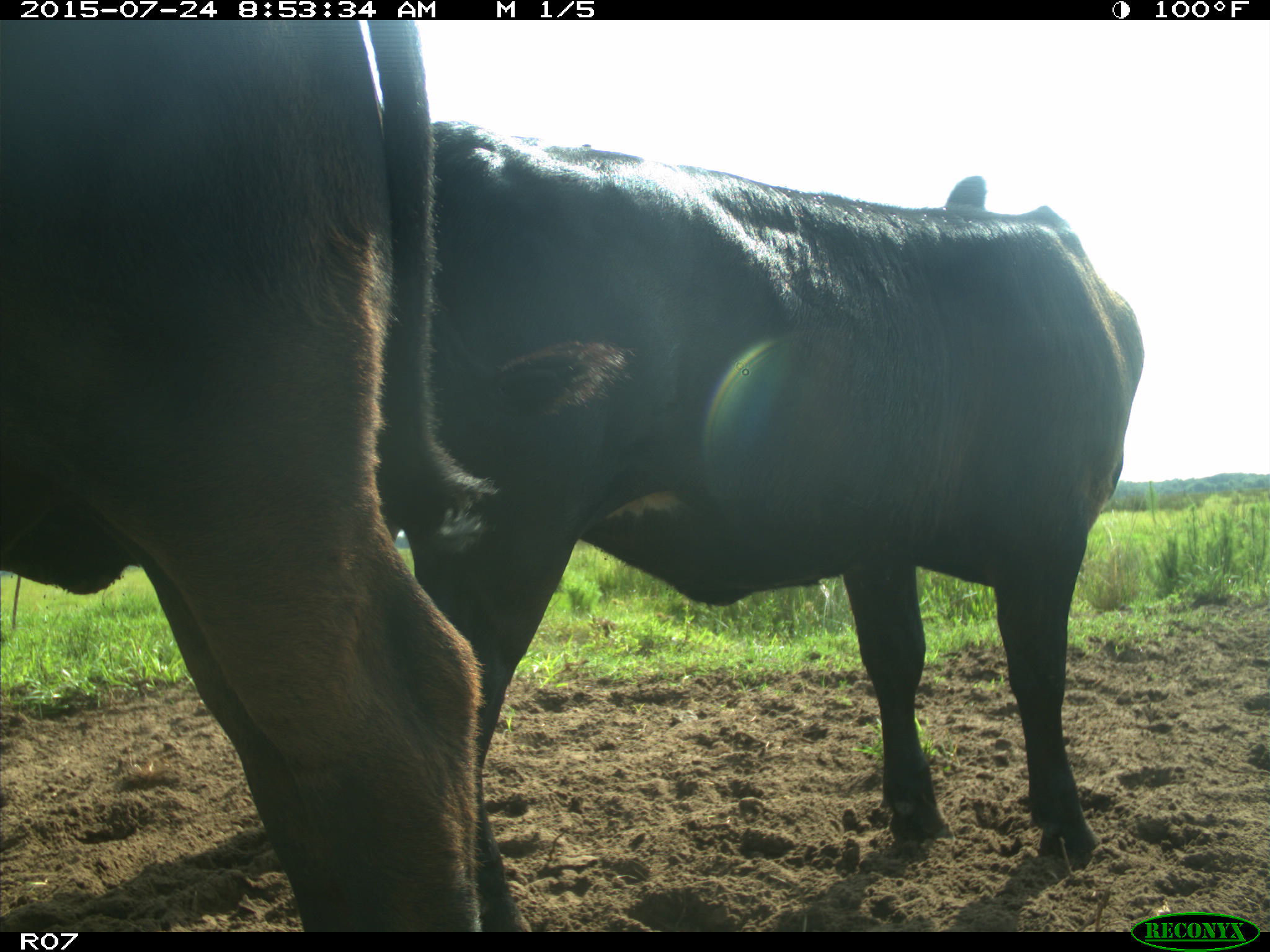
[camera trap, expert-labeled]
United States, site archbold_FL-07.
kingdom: Animalia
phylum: Chordata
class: Mammalia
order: Artiodactyla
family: Bovidae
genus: Bos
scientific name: Bos taurus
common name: domestic cow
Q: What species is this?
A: Bos taurus (domestic cow).